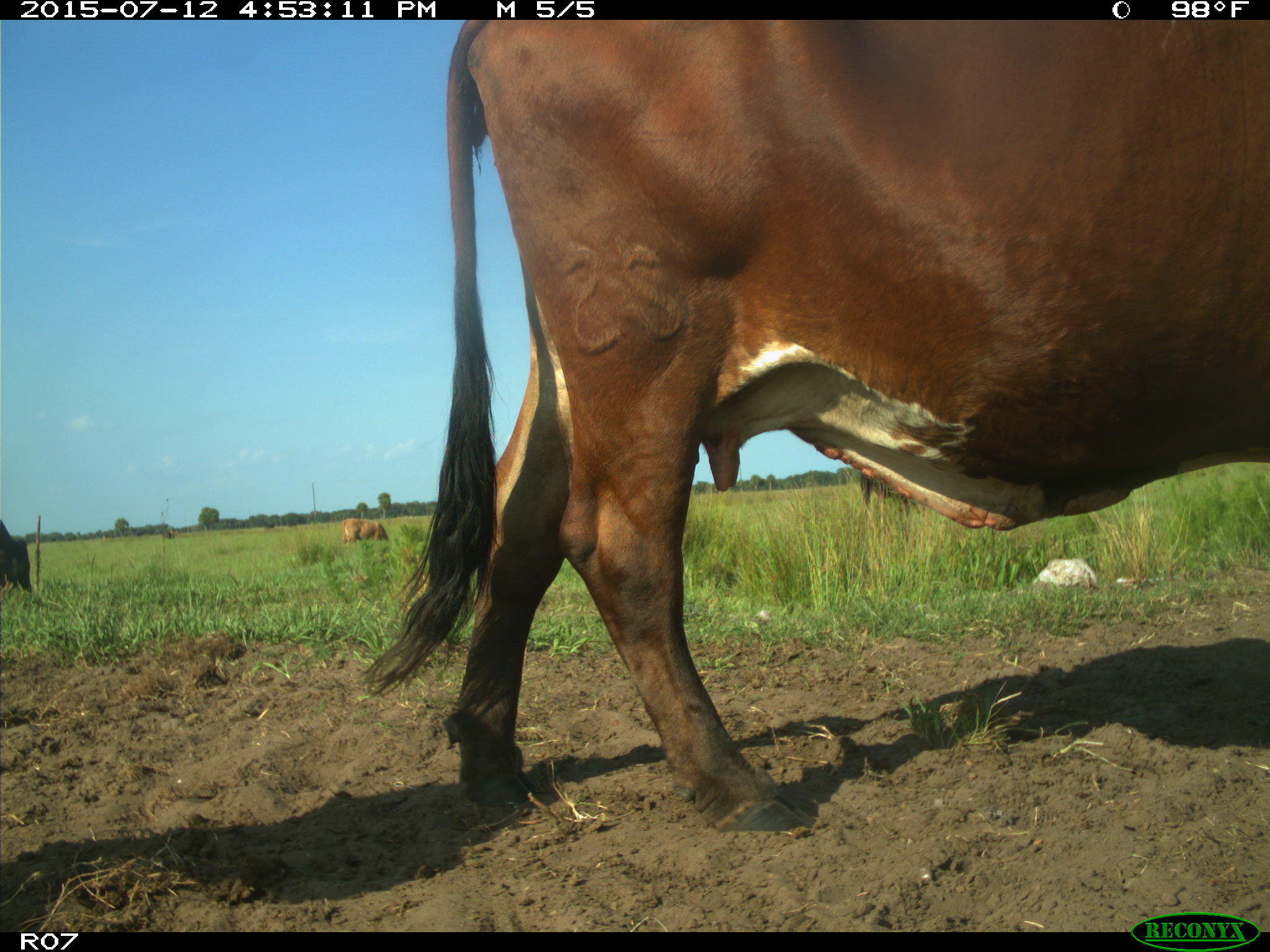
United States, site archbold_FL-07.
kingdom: Animalia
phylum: Chordata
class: Mammalia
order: Artiodactyla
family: Bovidae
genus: Bos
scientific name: Bos taurus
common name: domestic cow